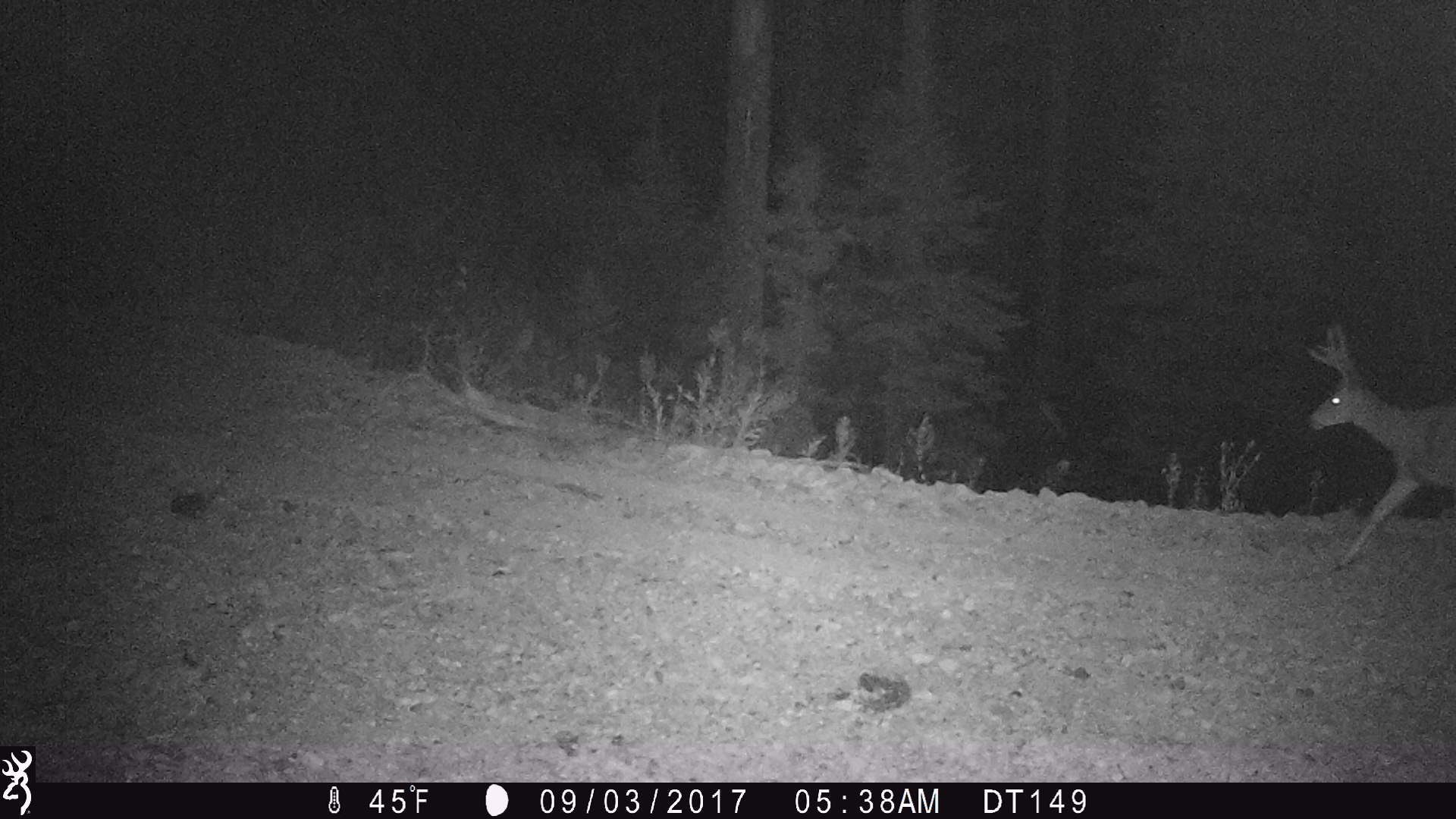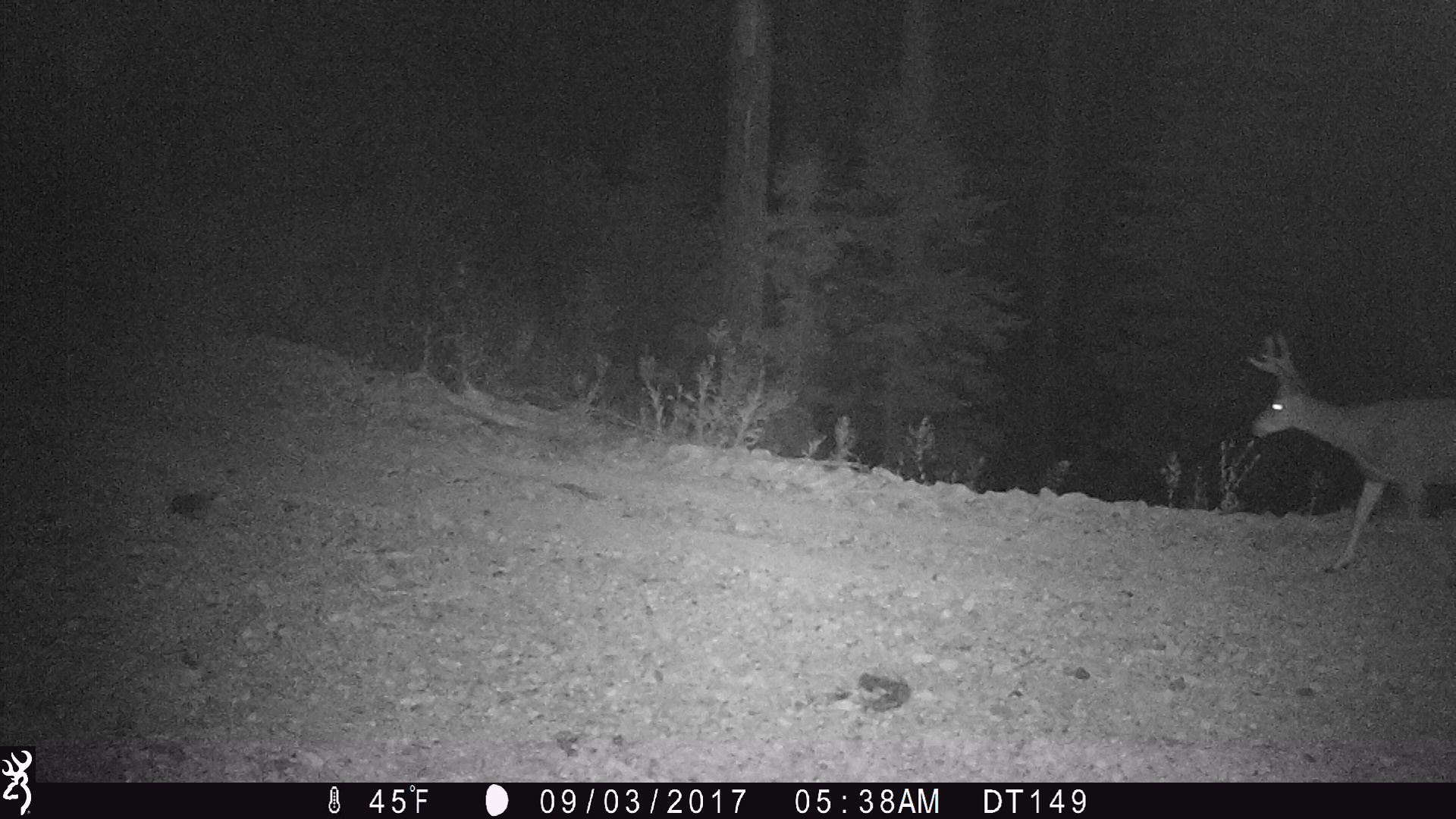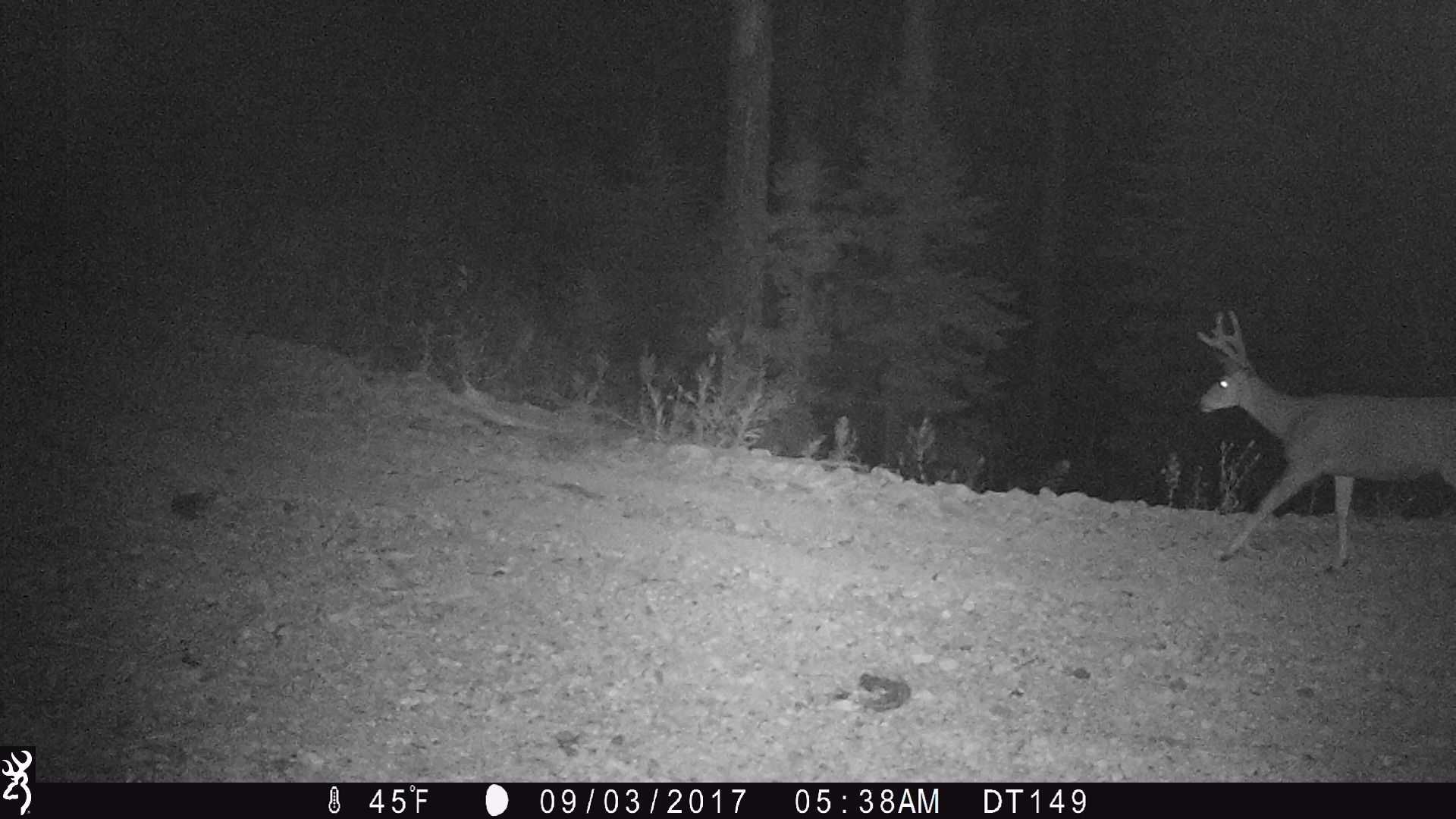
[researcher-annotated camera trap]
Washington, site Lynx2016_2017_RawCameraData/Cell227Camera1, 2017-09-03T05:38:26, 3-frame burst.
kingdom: Animalia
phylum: Chordata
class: Mammalia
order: Artiodactyla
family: Cervidae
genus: Odocoileus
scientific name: Odocoileus hemionus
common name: mule deer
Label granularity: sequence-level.